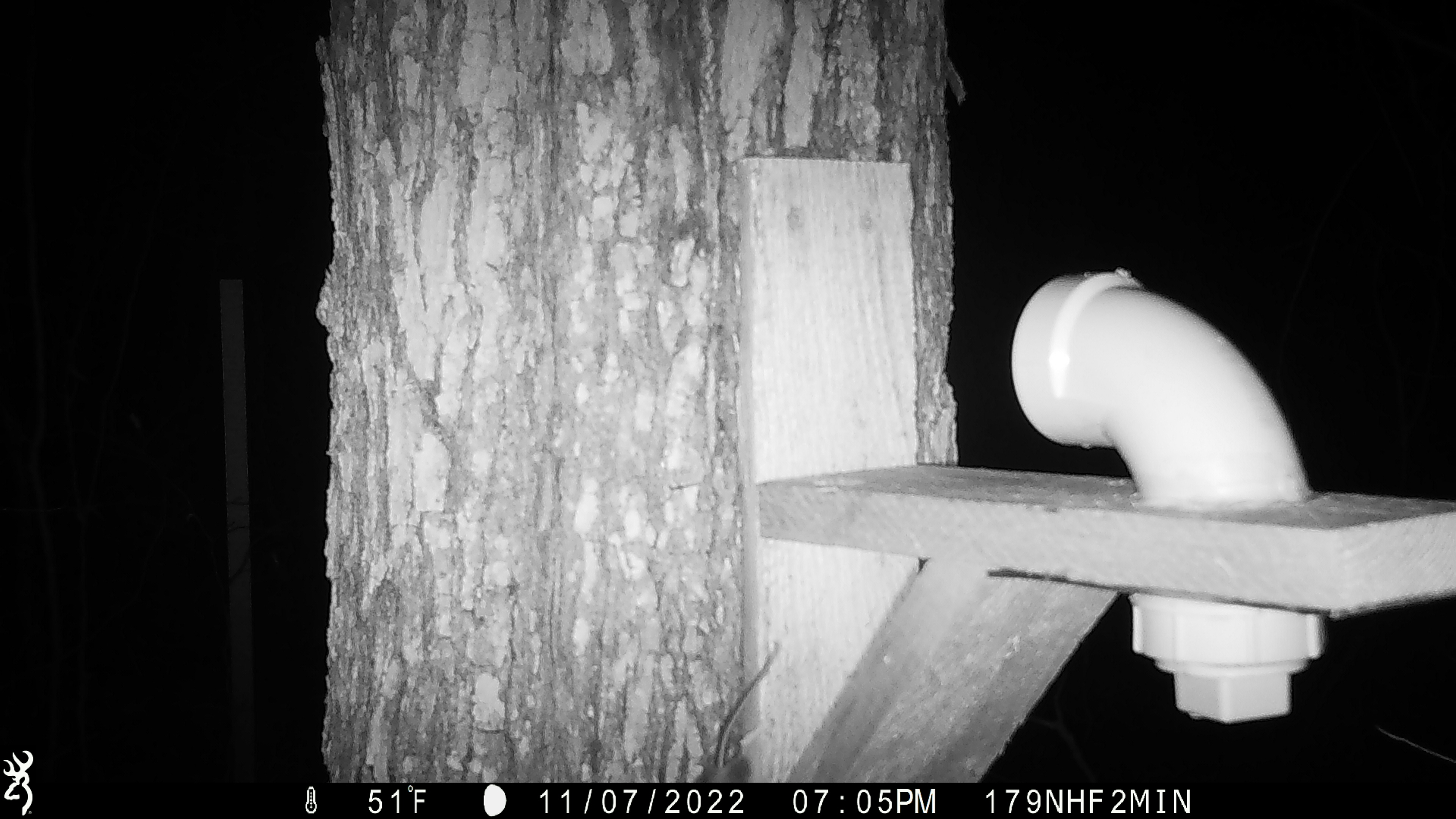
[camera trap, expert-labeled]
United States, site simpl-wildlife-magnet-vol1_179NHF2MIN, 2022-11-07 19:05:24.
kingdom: Animalia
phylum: Chordata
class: Mammalia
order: Rodentia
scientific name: Rodentia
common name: mouse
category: mouse sp.